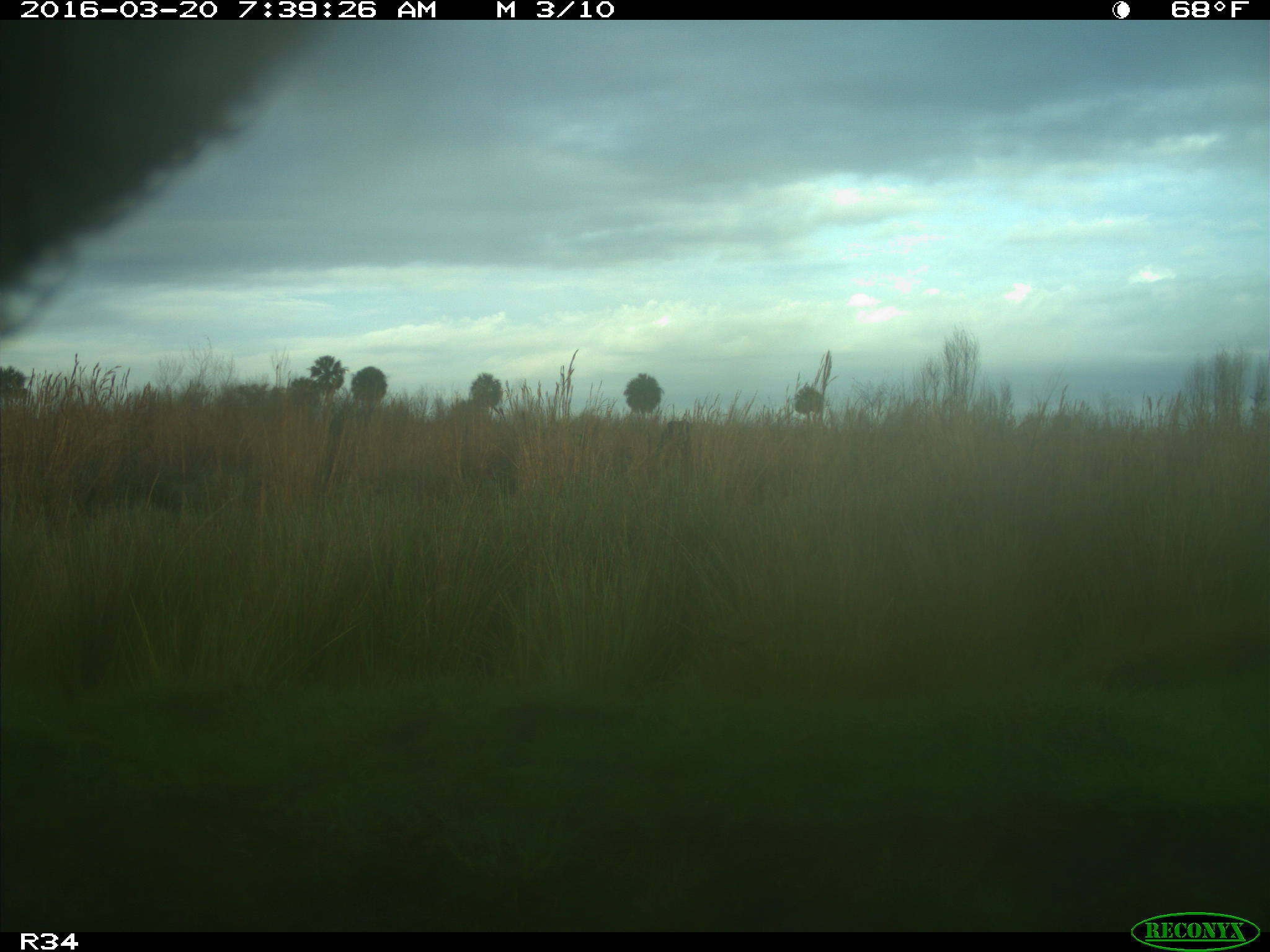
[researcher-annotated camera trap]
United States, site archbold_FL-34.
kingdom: Animalia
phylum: Chordata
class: Mammalia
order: Artiodactyla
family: Bovidae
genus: Bos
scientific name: Bos taurus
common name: domestic cow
Bos taurus (domestic cow).